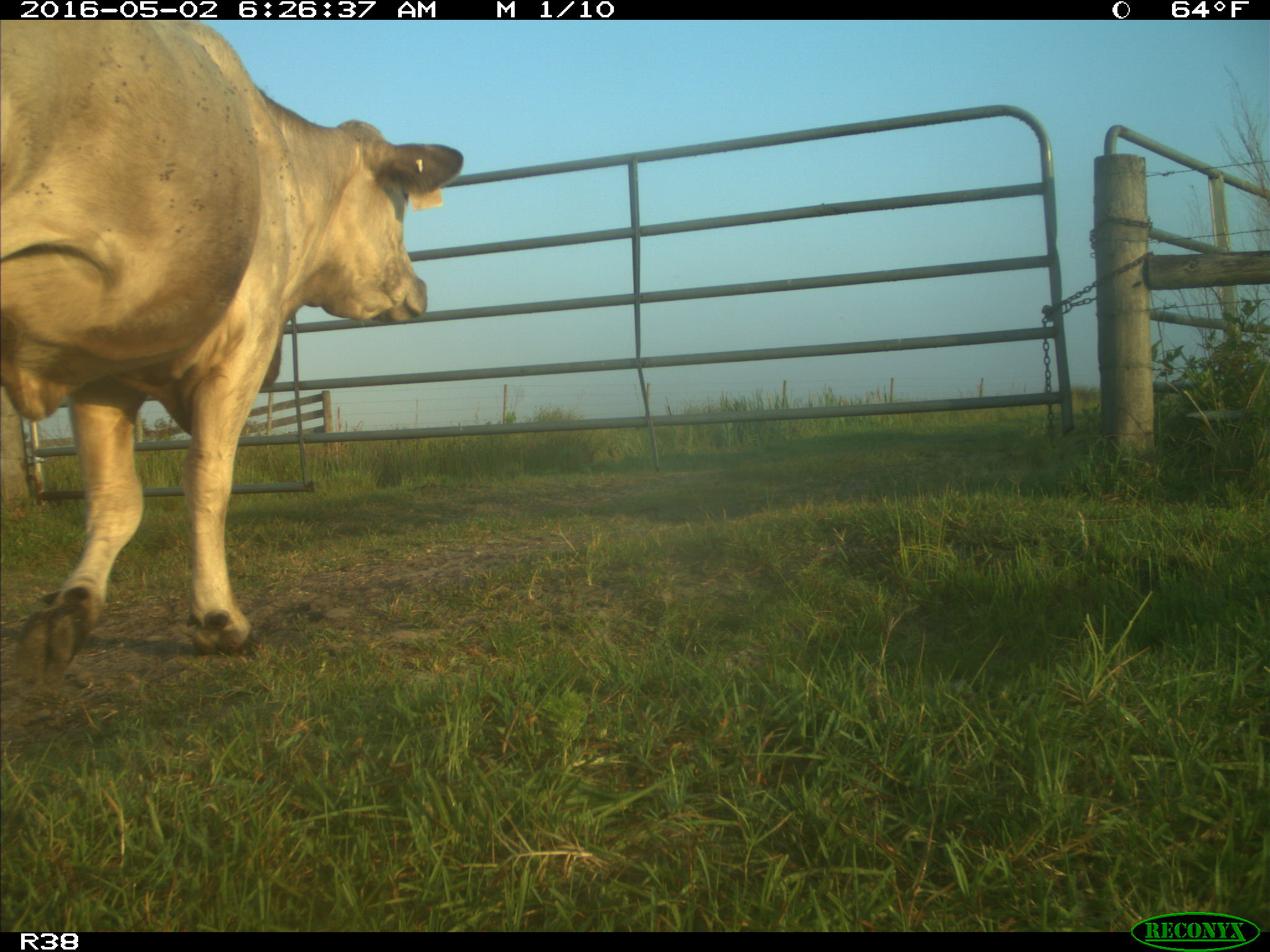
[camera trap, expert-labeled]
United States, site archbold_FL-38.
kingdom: Animalia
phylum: Chordata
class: Mammalia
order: Artiodactyla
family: Bovidae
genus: Bos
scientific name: Bos taurus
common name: domestic cow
Bos taurus (domestic cow).